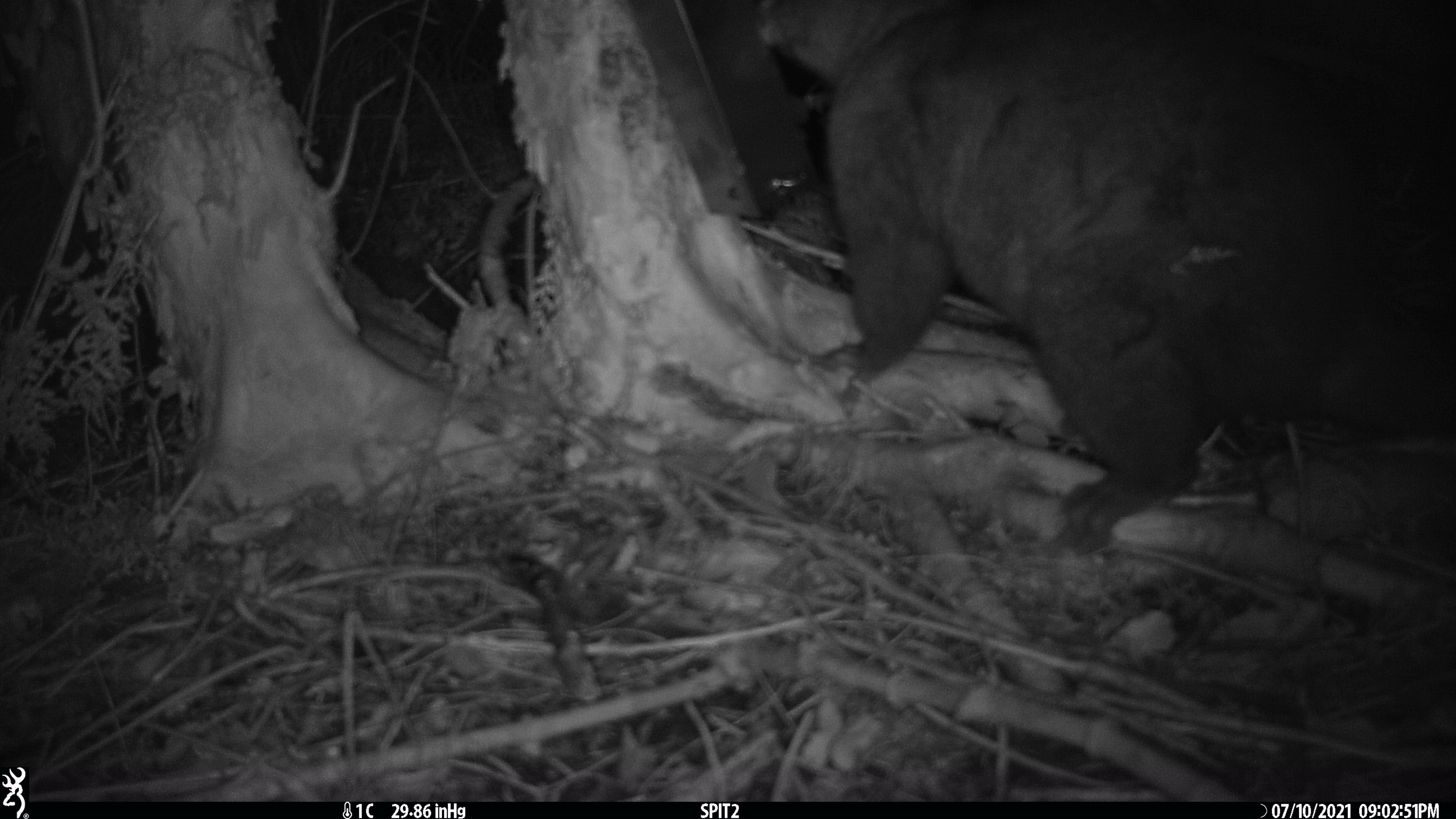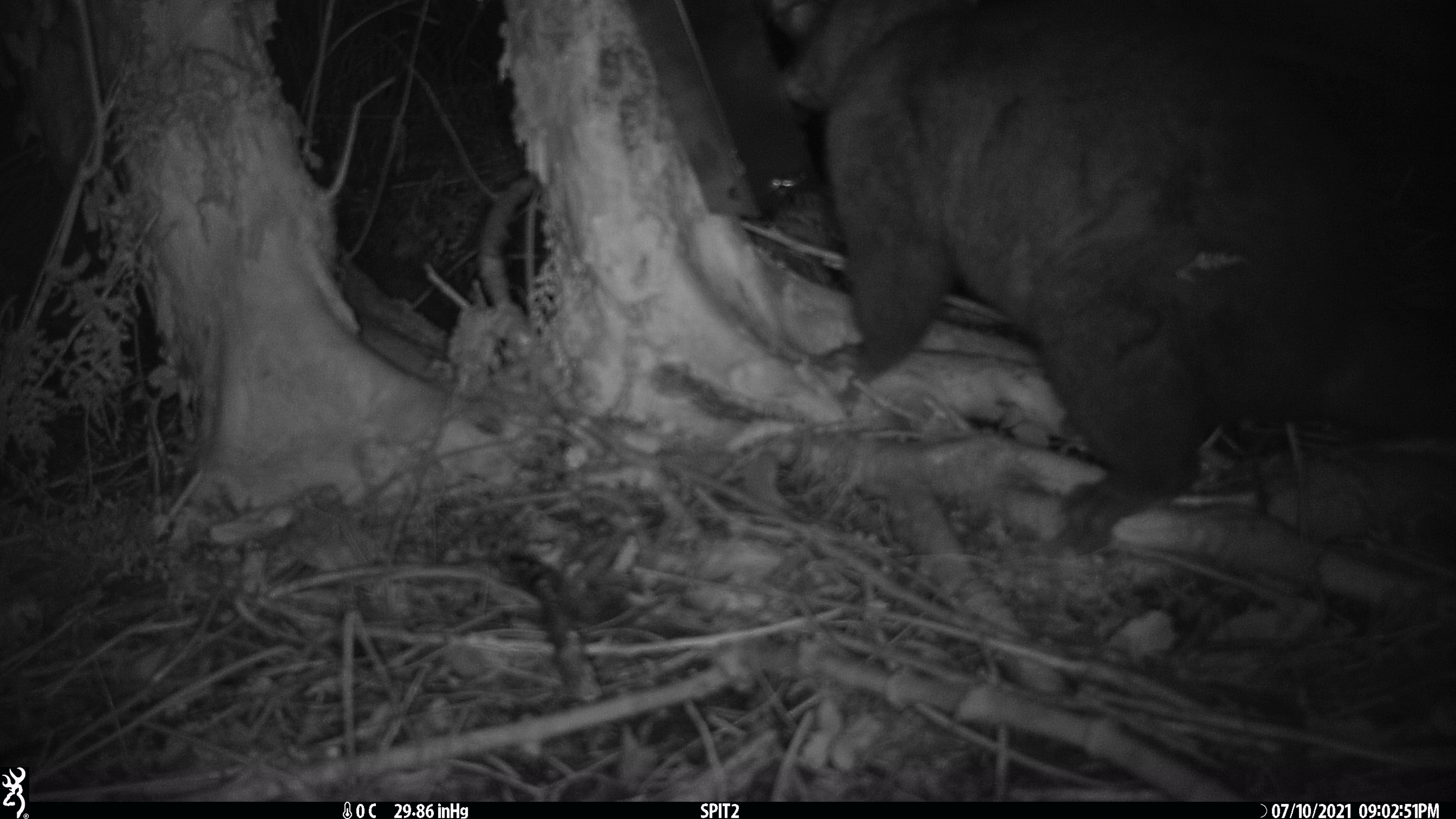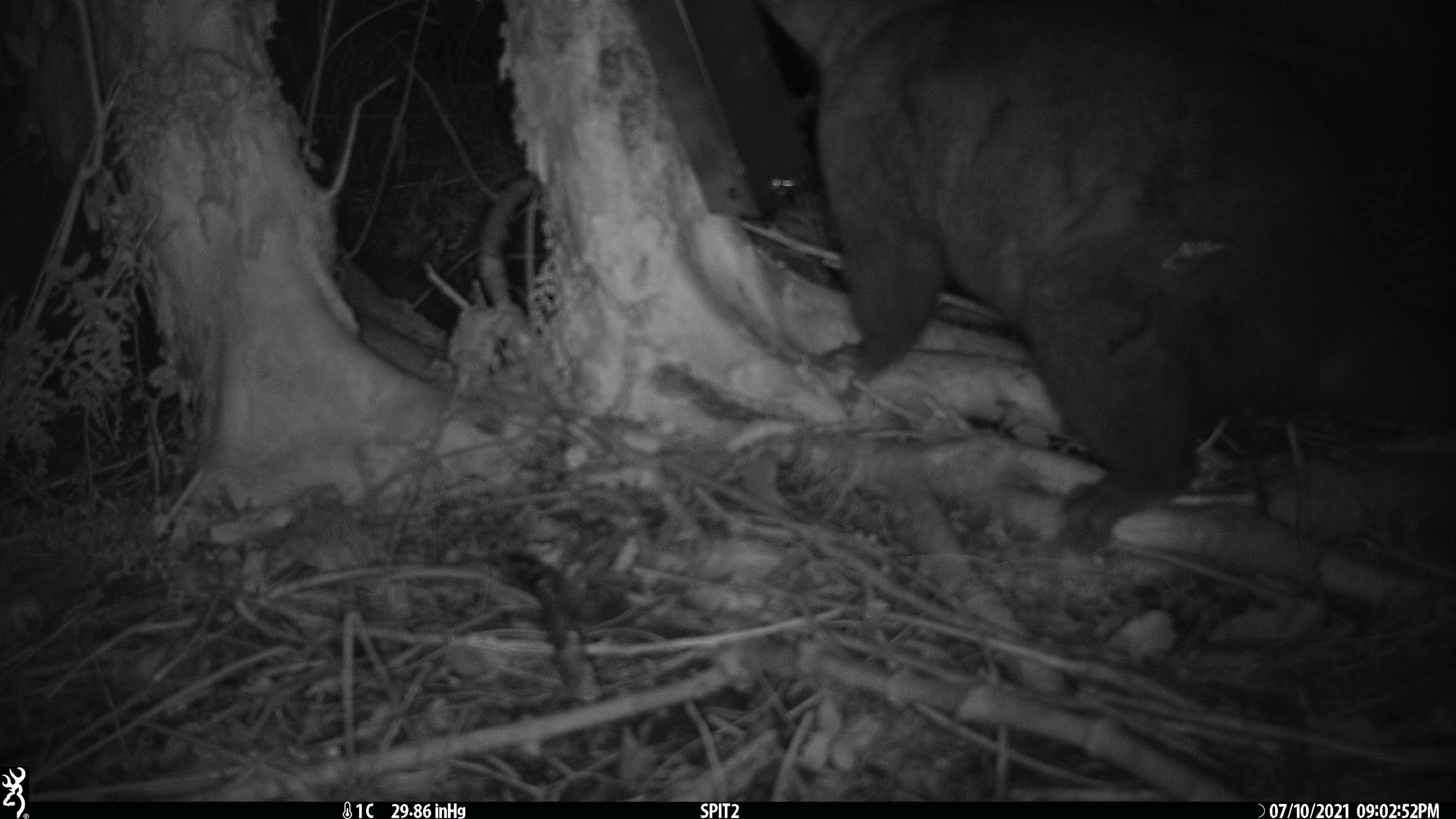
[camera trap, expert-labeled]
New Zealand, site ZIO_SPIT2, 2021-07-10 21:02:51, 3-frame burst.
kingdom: Animalia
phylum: Chordata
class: Mammalia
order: Diprotodontia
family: Phalangeridae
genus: Trichosurus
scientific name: Trichosurus vulpecula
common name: common brushtail possum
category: possum